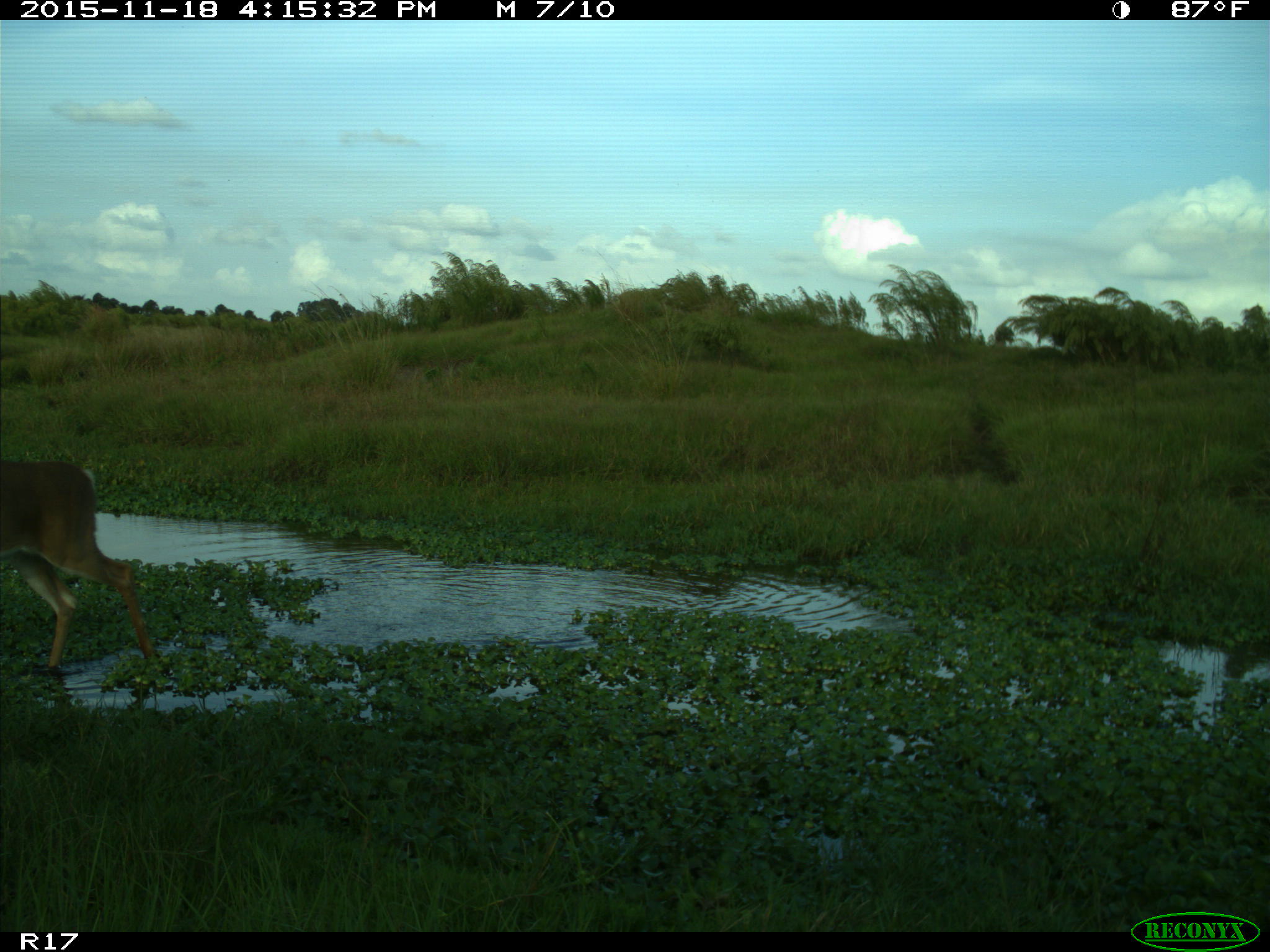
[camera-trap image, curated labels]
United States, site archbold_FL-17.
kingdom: Animalia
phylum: Chordata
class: Mammalia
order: Artiodactyla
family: Cervidae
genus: Odocoileus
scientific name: Odocoileus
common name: deer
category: unidentified deer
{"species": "unidentified deer (deer) (Odocoileus)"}